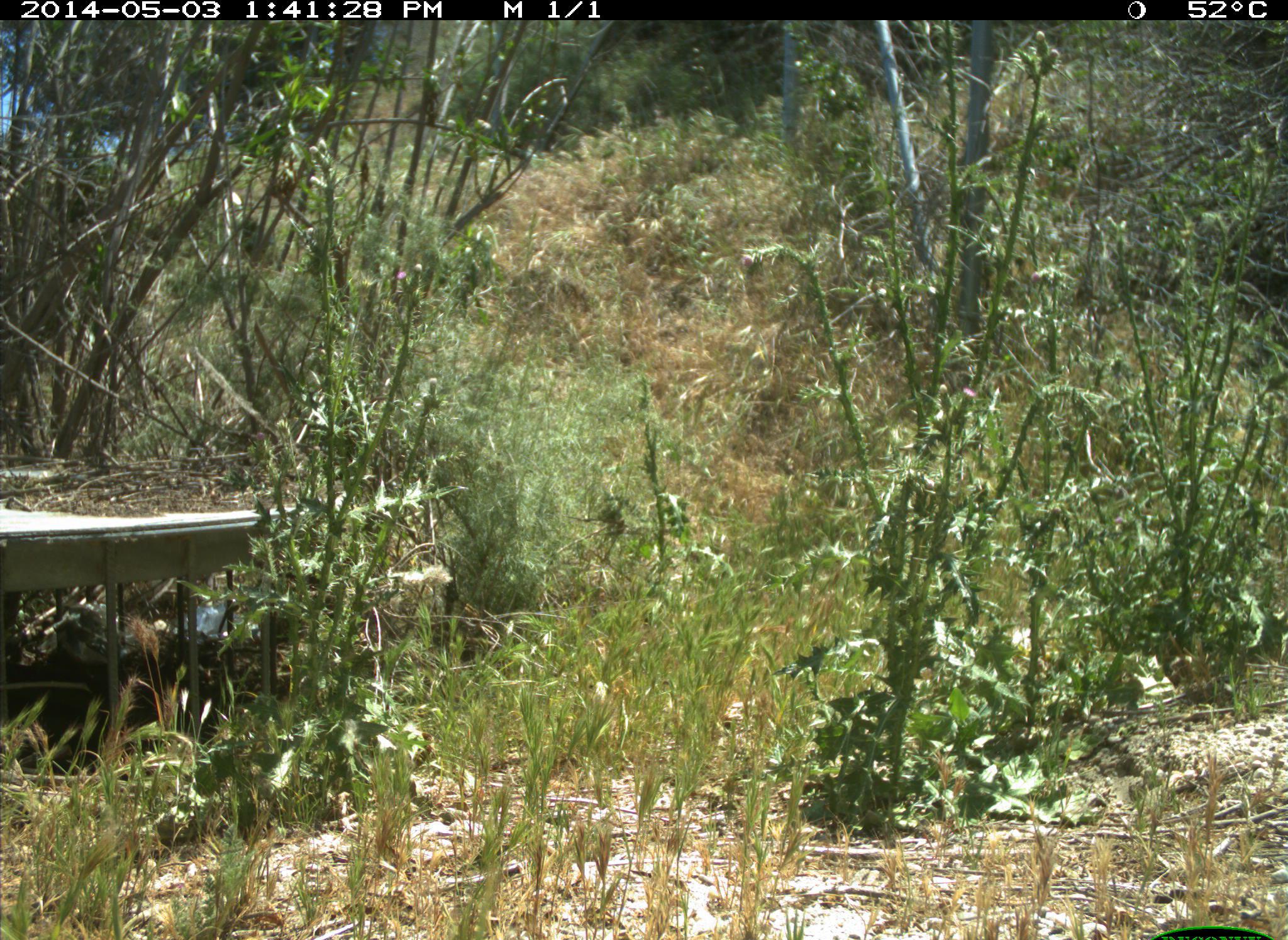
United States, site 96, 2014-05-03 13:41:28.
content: no animal present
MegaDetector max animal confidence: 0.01